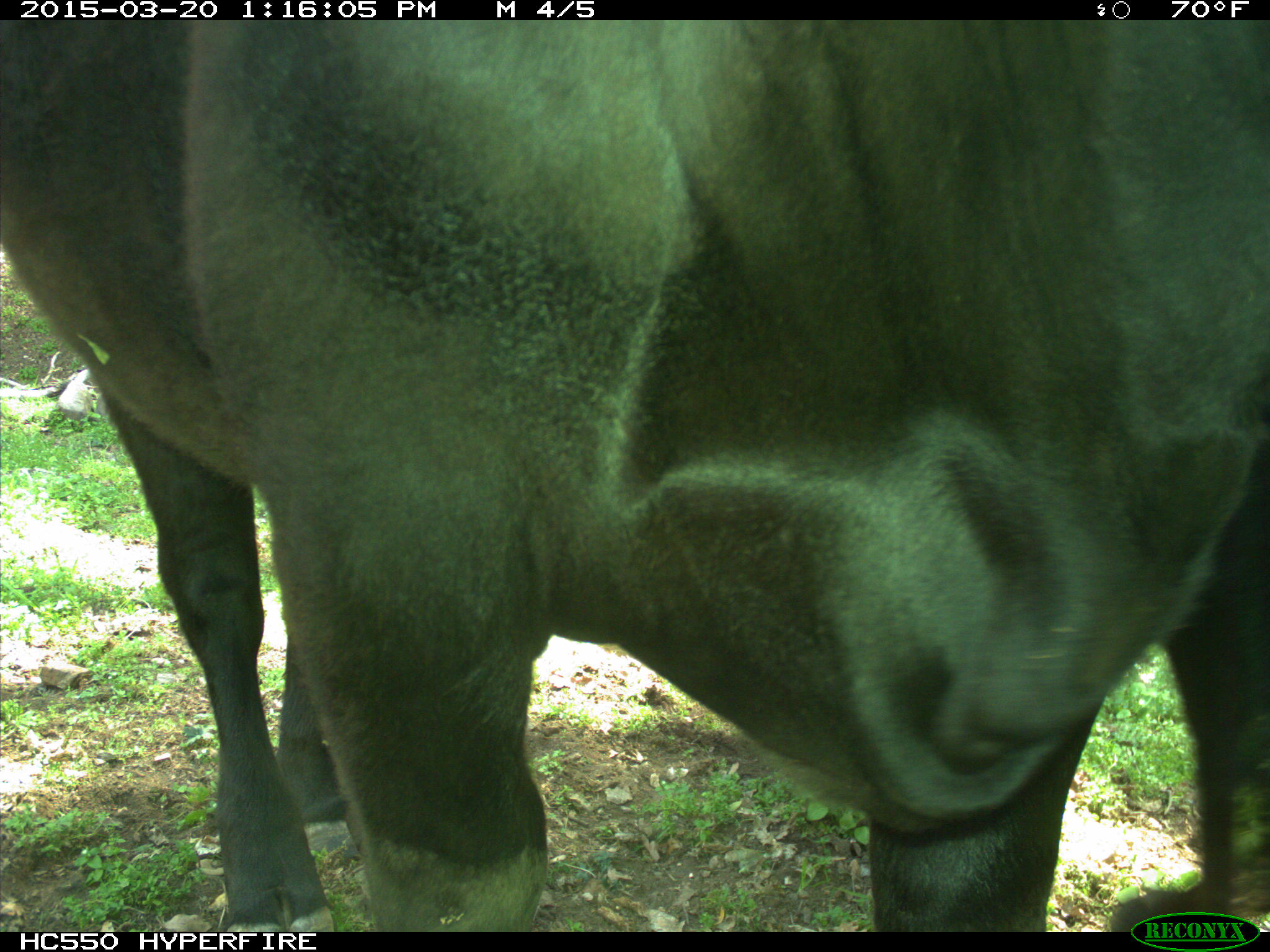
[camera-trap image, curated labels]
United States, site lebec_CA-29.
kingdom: Animalia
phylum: Chordata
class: Mammalia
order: Artiodactyla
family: Bovidae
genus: Bos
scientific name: Bos taurus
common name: domestic cow